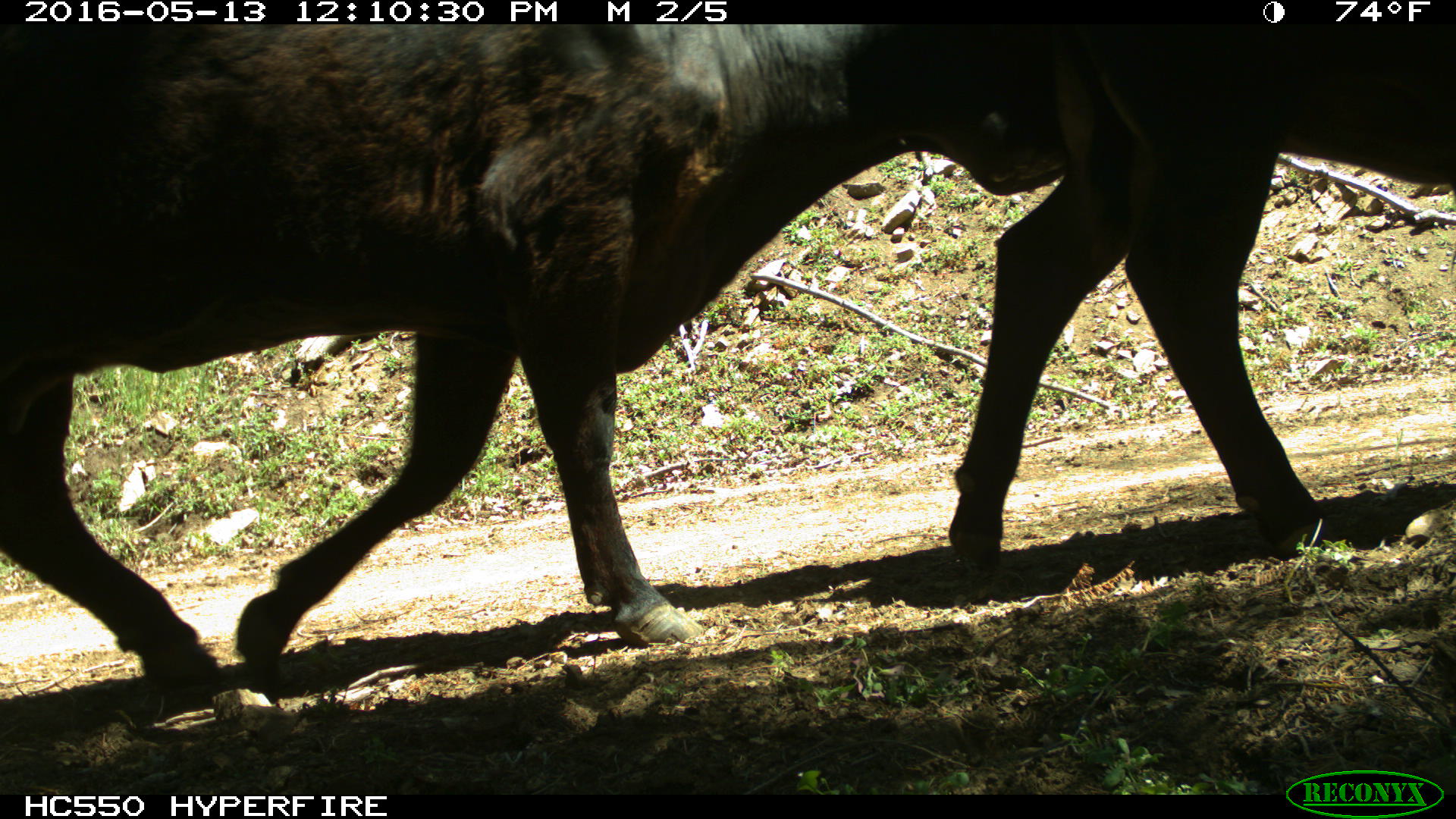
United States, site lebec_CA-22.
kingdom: Animalia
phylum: Chordata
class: Mammalia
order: Artiodactyla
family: Bovidae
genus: Bos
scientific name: Bos taurus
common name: domestic cow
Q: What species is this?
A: Bos taurus (domestic cow).